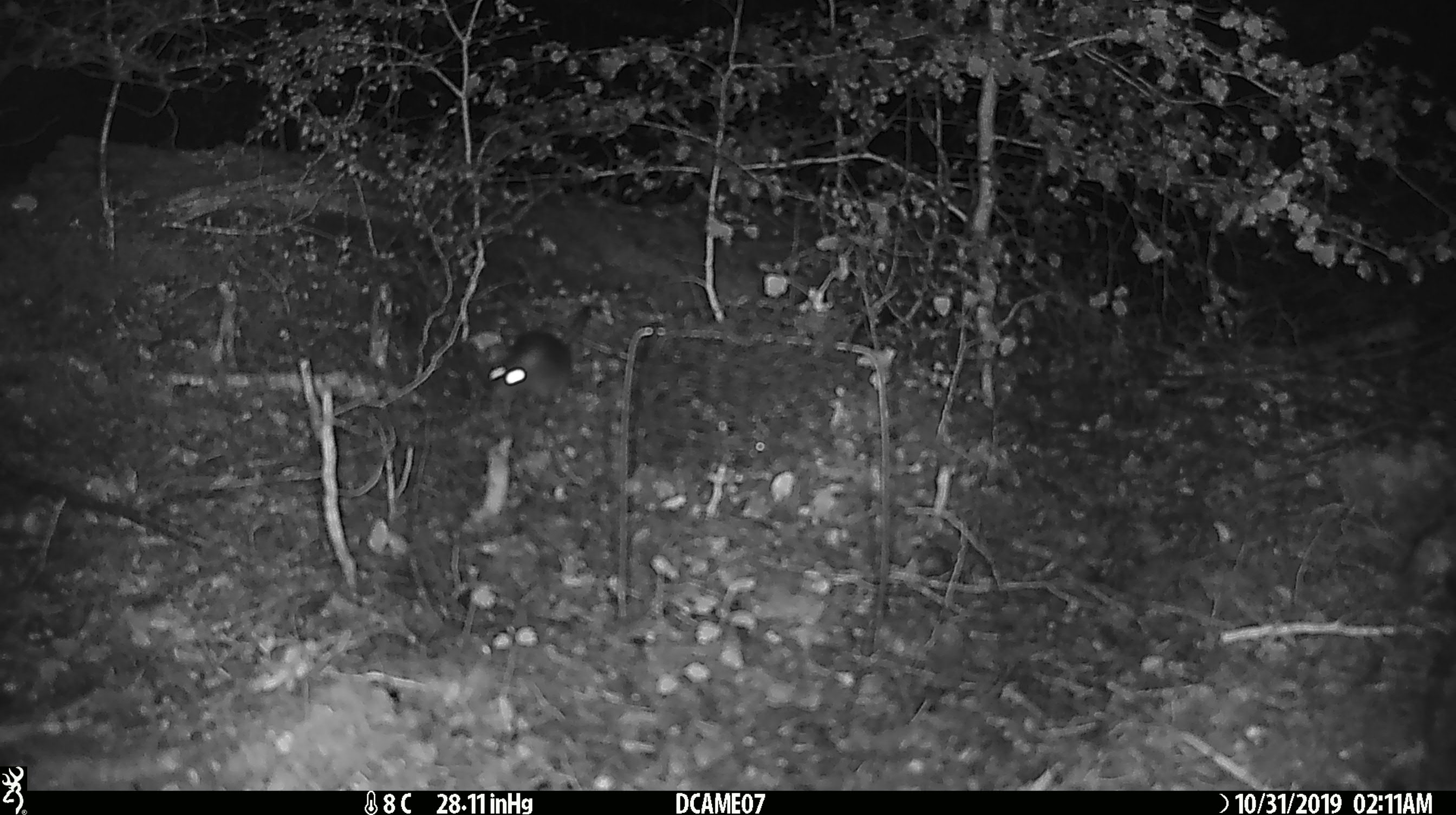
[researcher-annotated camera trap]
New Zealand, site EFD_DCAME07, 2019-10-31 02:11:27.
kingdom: Animalia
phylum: Chordata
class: Mammalia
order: Rodentia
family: Muridae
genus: Rattus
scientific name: Rattus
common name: rat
Rat (Rattus).